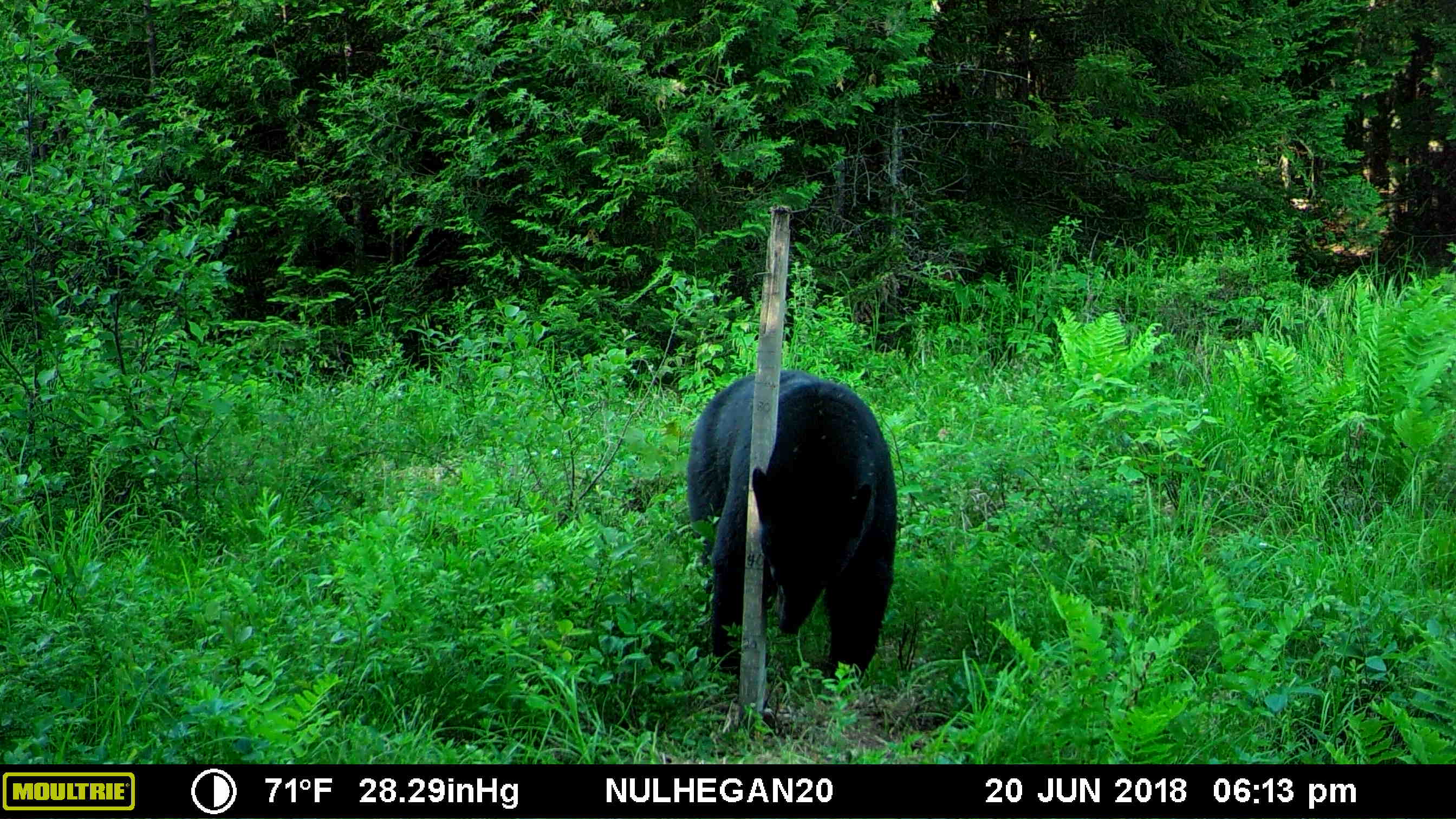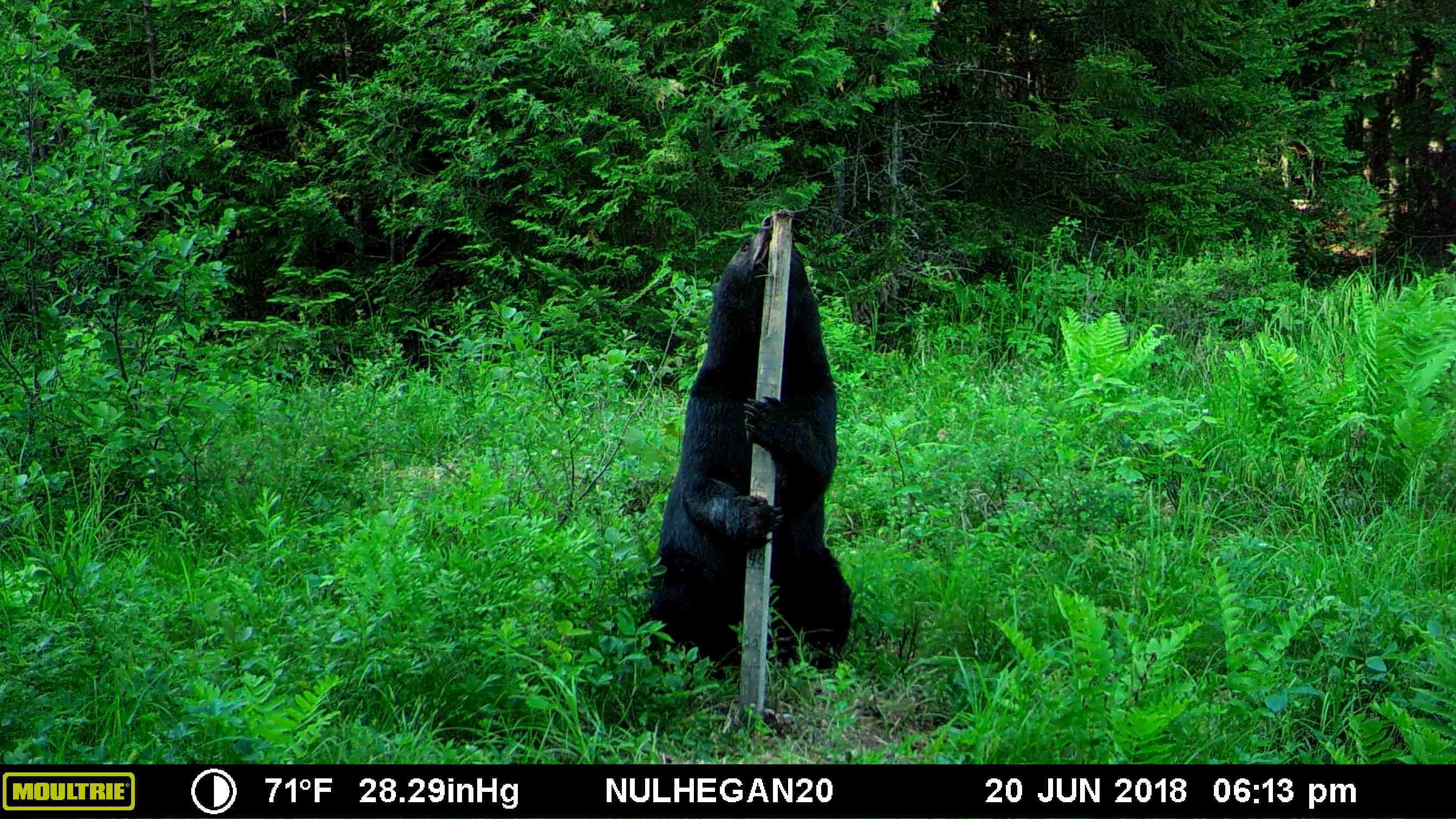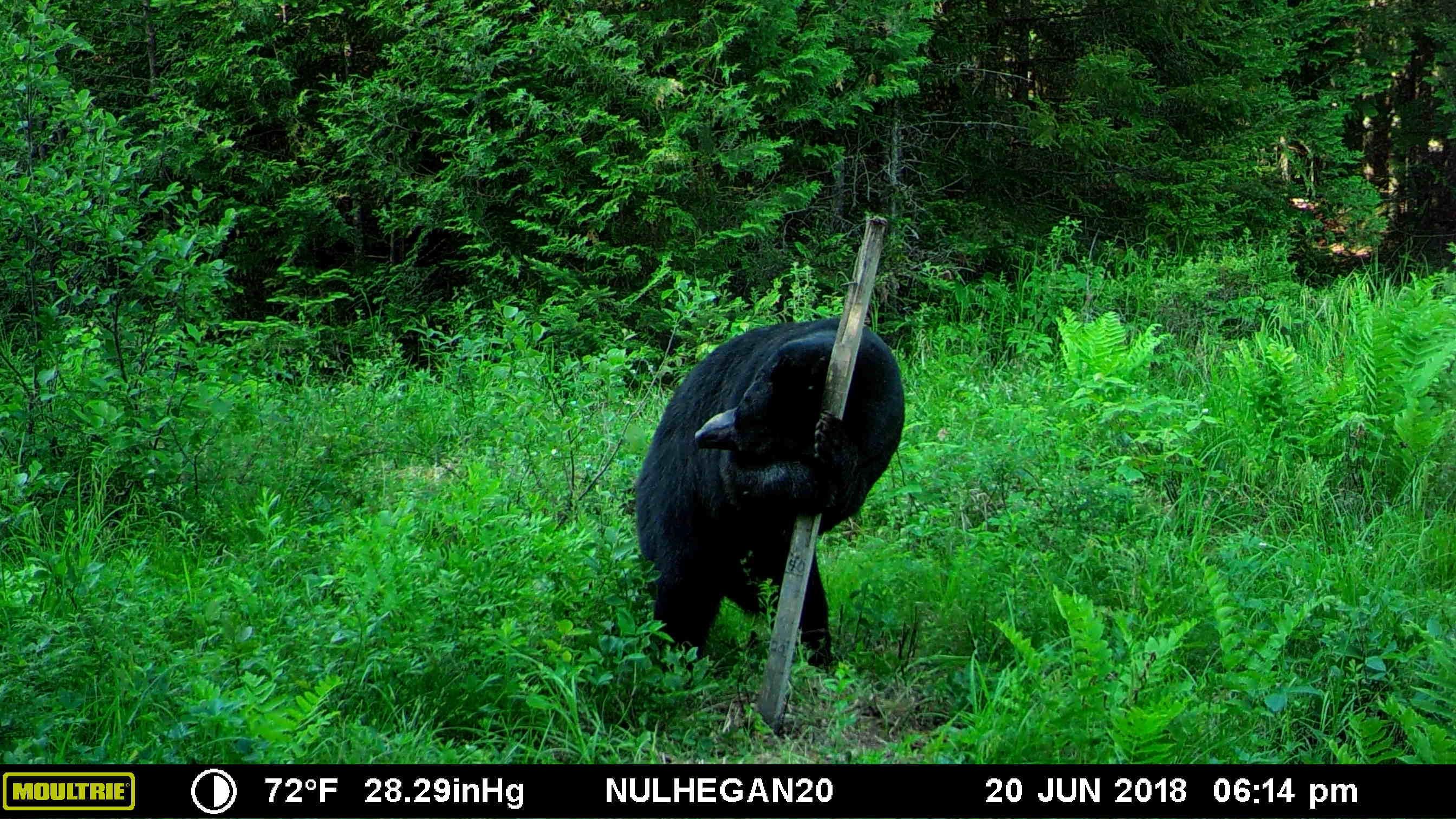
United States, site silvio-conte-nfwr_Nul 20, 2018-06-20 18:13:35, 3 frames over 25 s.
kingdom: Animalia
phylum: Chordata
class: Mammalia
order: Carnivora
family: Ursidae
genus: Ursus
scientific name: Ursus americanus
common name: black bear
Black bear (Ursus americanus).